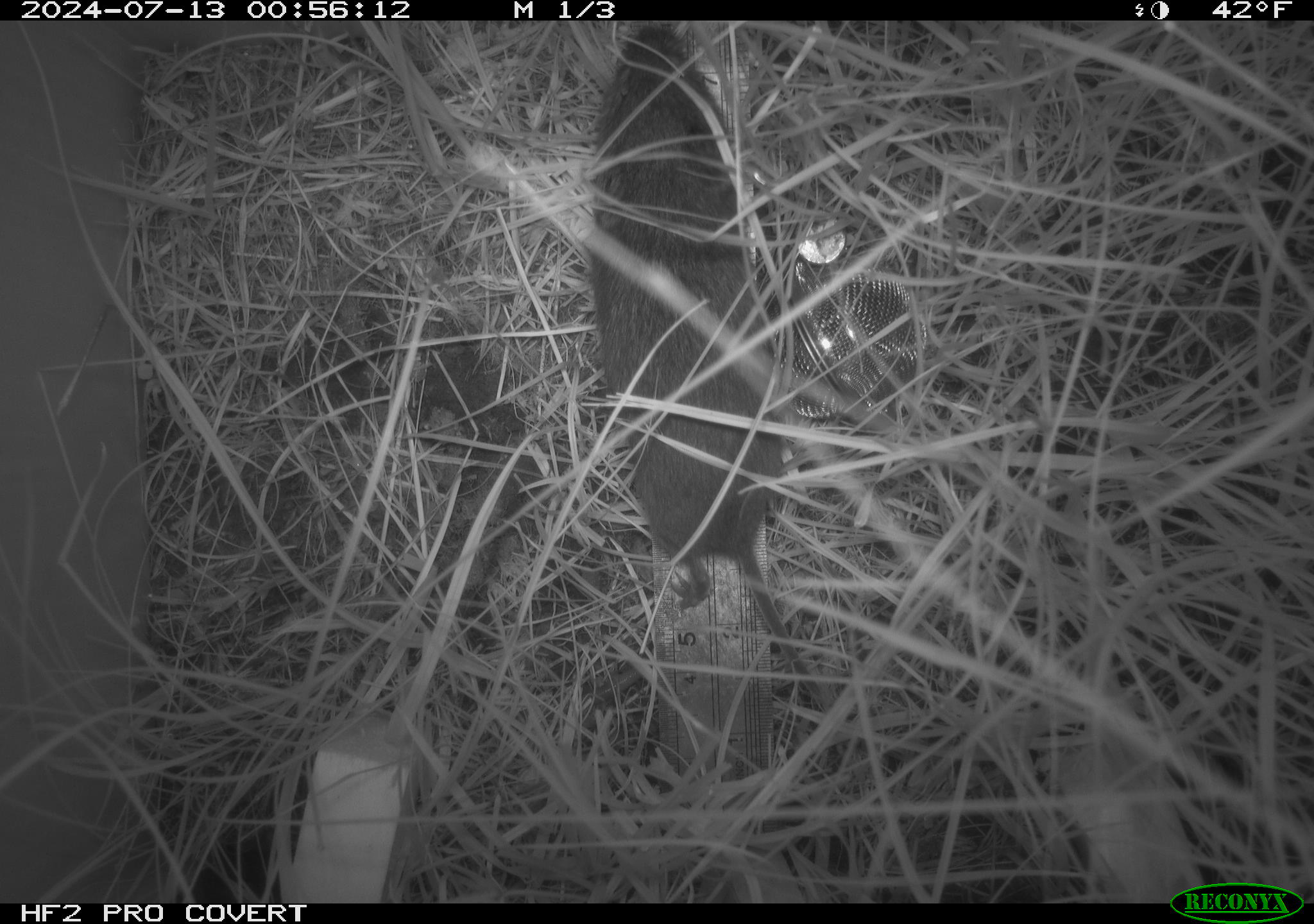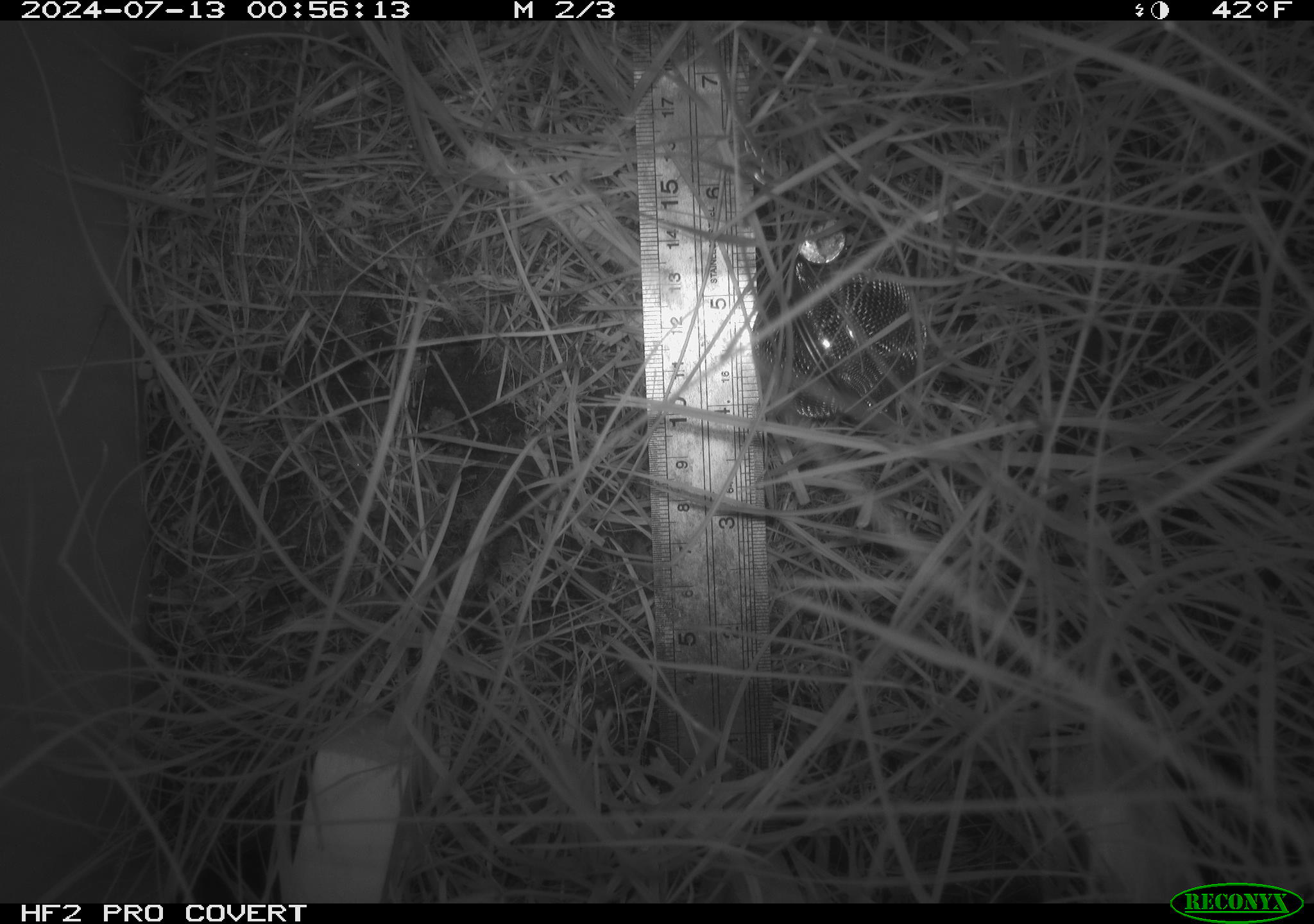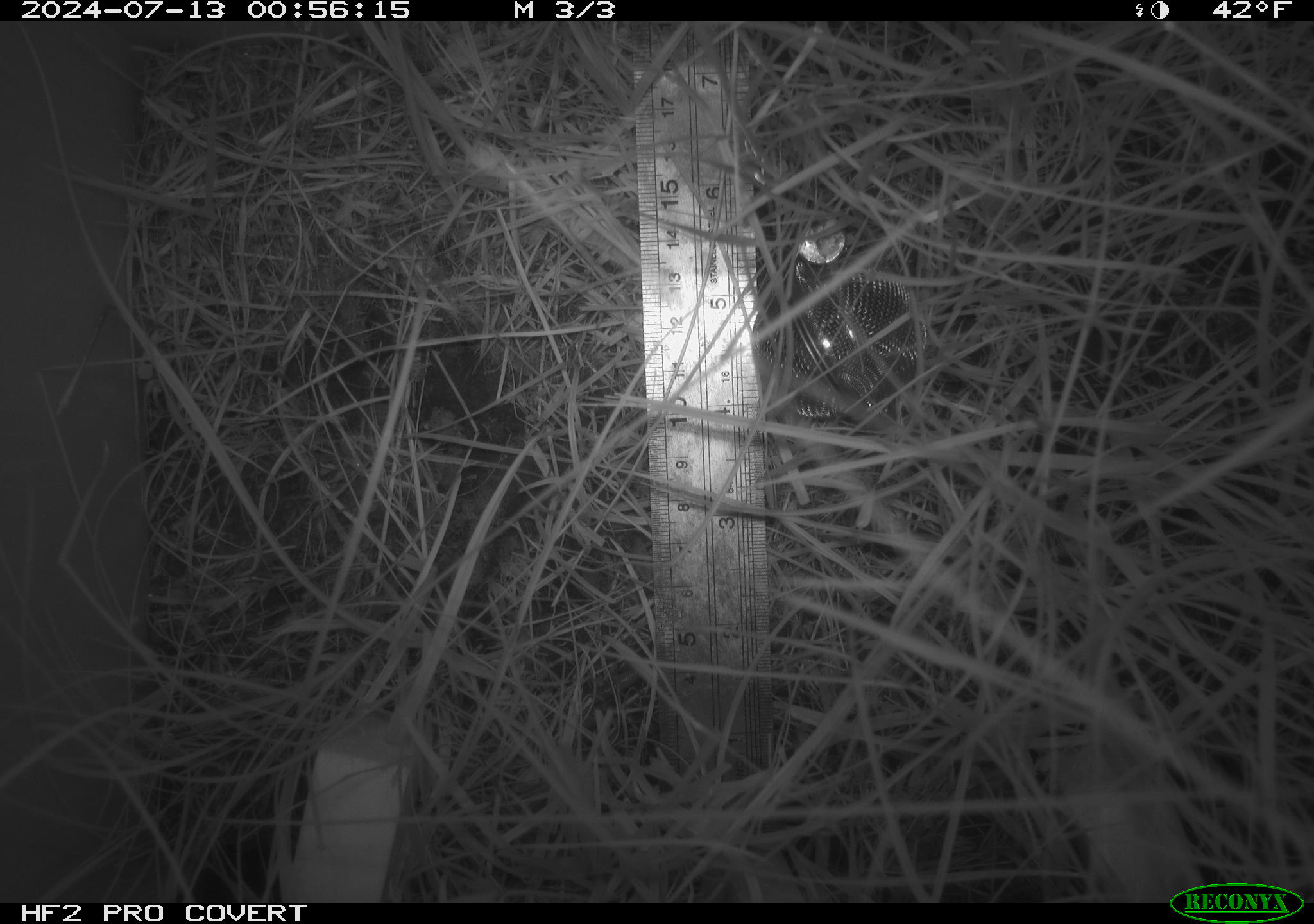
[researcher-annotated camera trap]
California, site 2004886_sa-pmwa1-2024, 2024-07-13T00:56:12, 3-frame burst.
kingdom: Animalia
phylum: Chordata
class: Mammalia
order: Rodentia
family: Cricetidae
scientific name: Arvicolinae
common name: voles, lemmings, and muskrats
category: arvicolinae subfamily